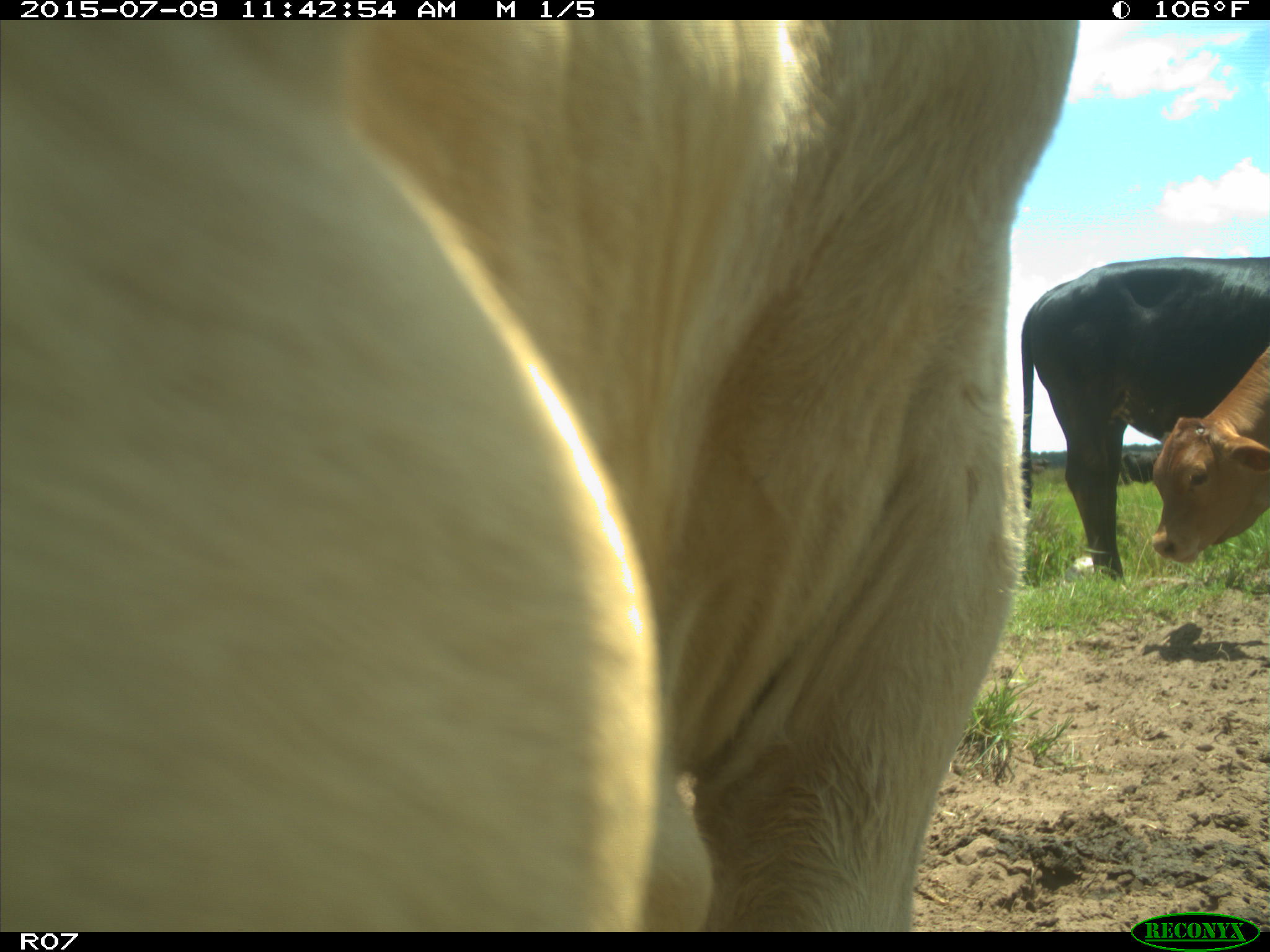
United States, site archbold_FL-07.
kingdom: Animalia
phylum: Chordata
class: Mammalia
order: Artiodactyla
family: Bovidae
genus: Bos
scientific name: Bos taurus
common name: domestic cow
Bos taurus (domestic cow).